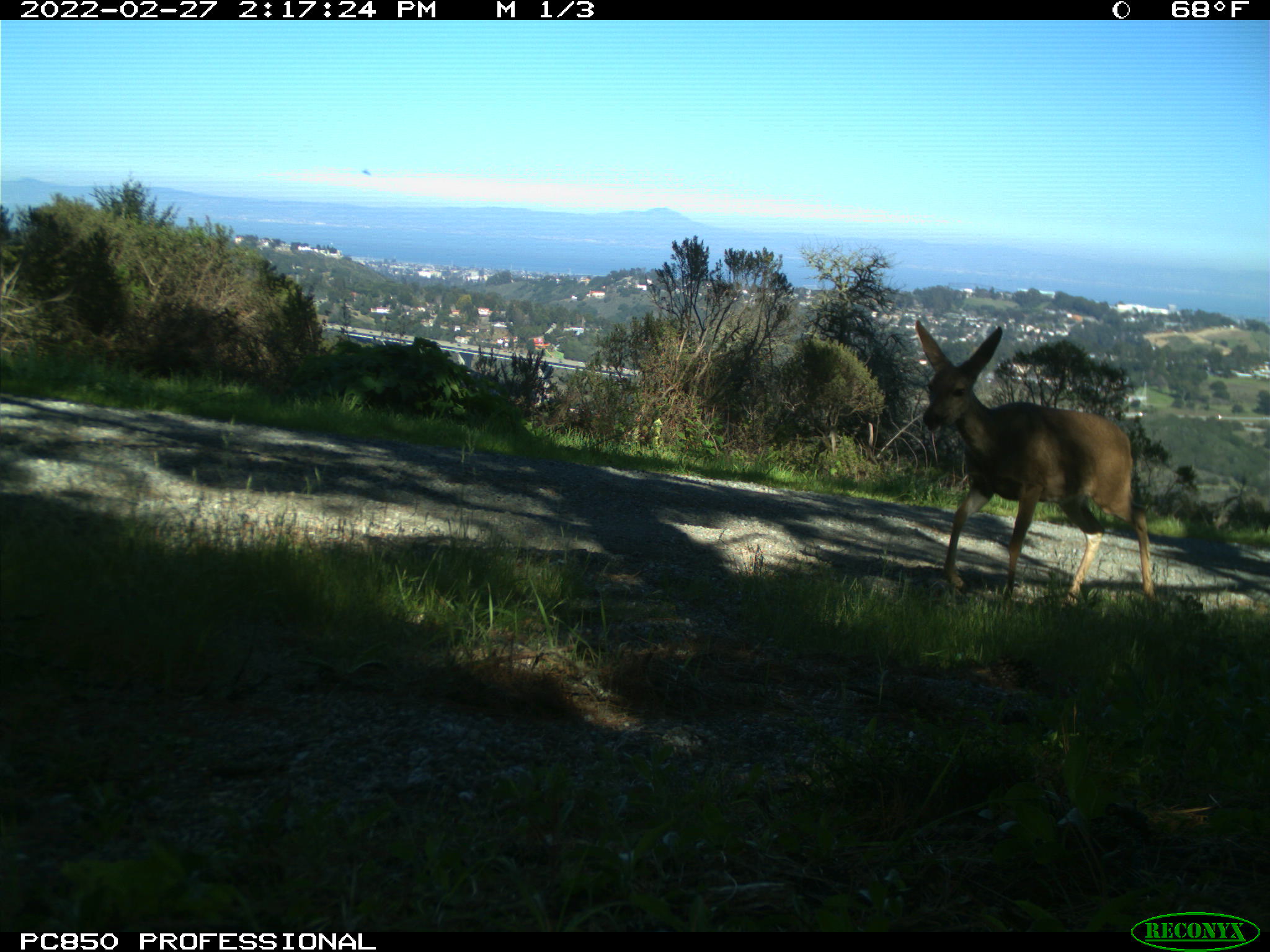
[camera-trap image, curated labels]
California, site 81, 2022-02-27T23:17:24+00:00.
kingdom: Animalia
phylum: Chordata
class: Mammalia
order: Artiodactyla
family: Cervidae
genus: Odocoileus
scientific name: Odocoileus hemionus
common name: mule deer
Mule deer (Odocoileus hemionus).